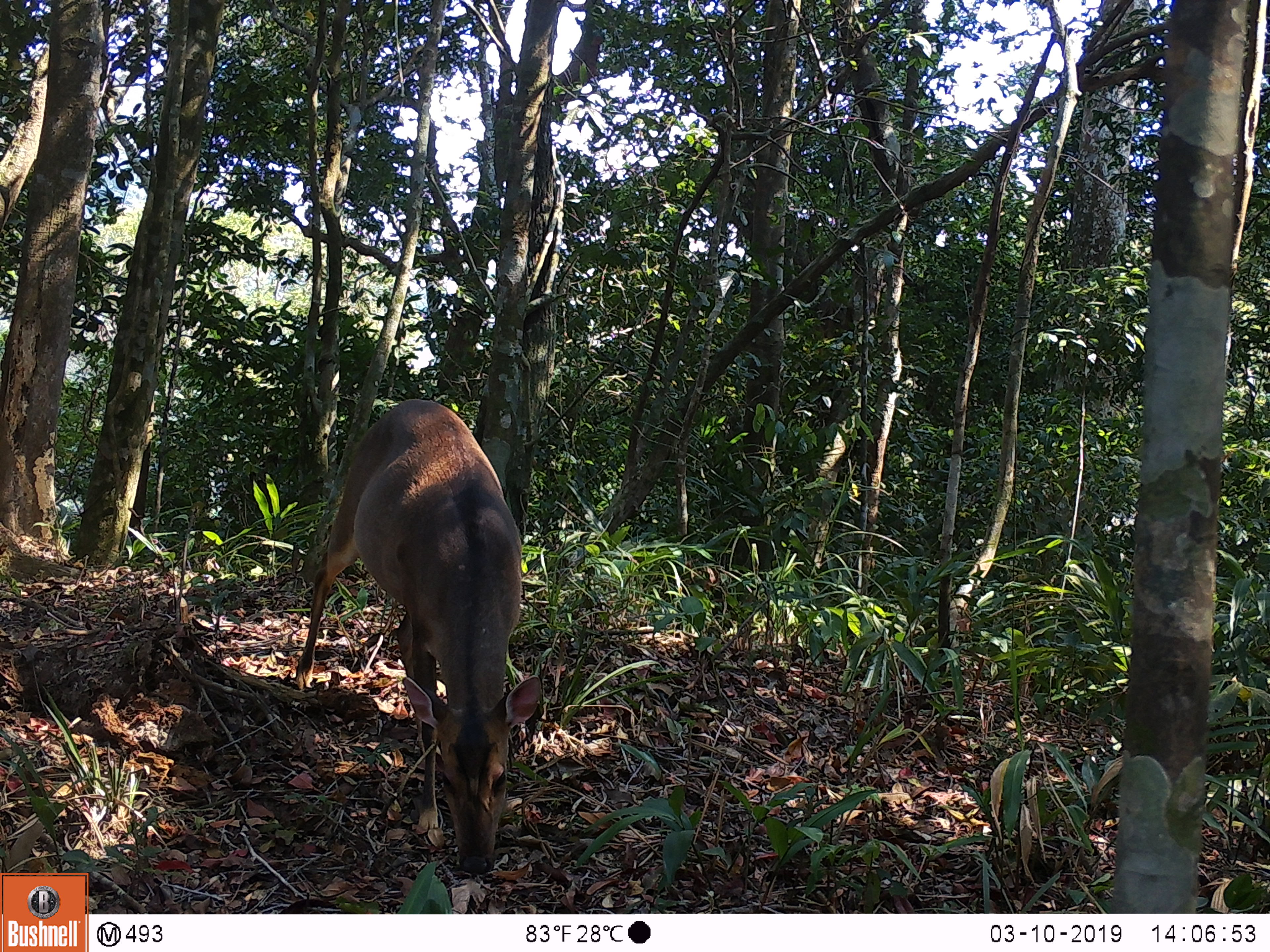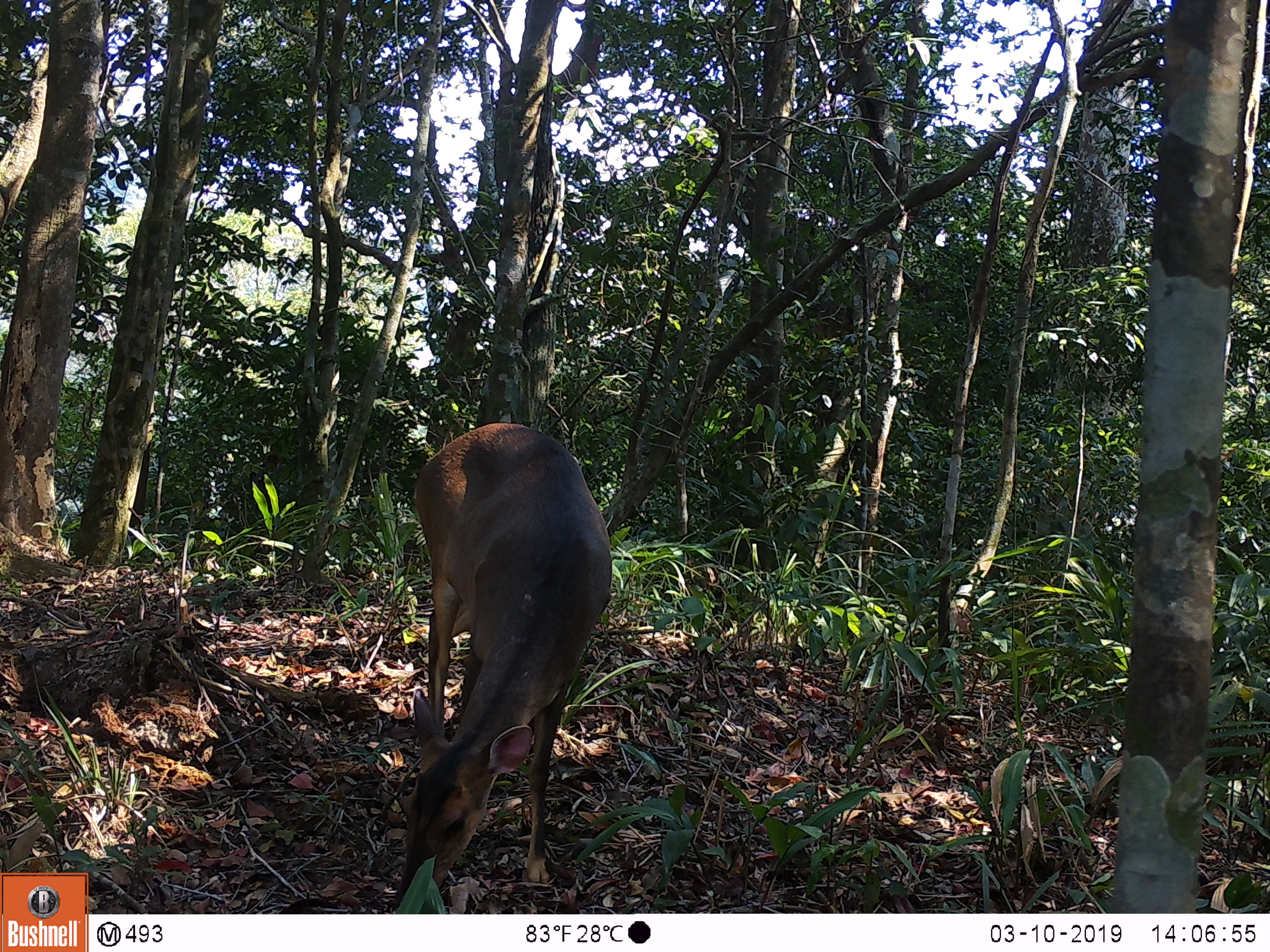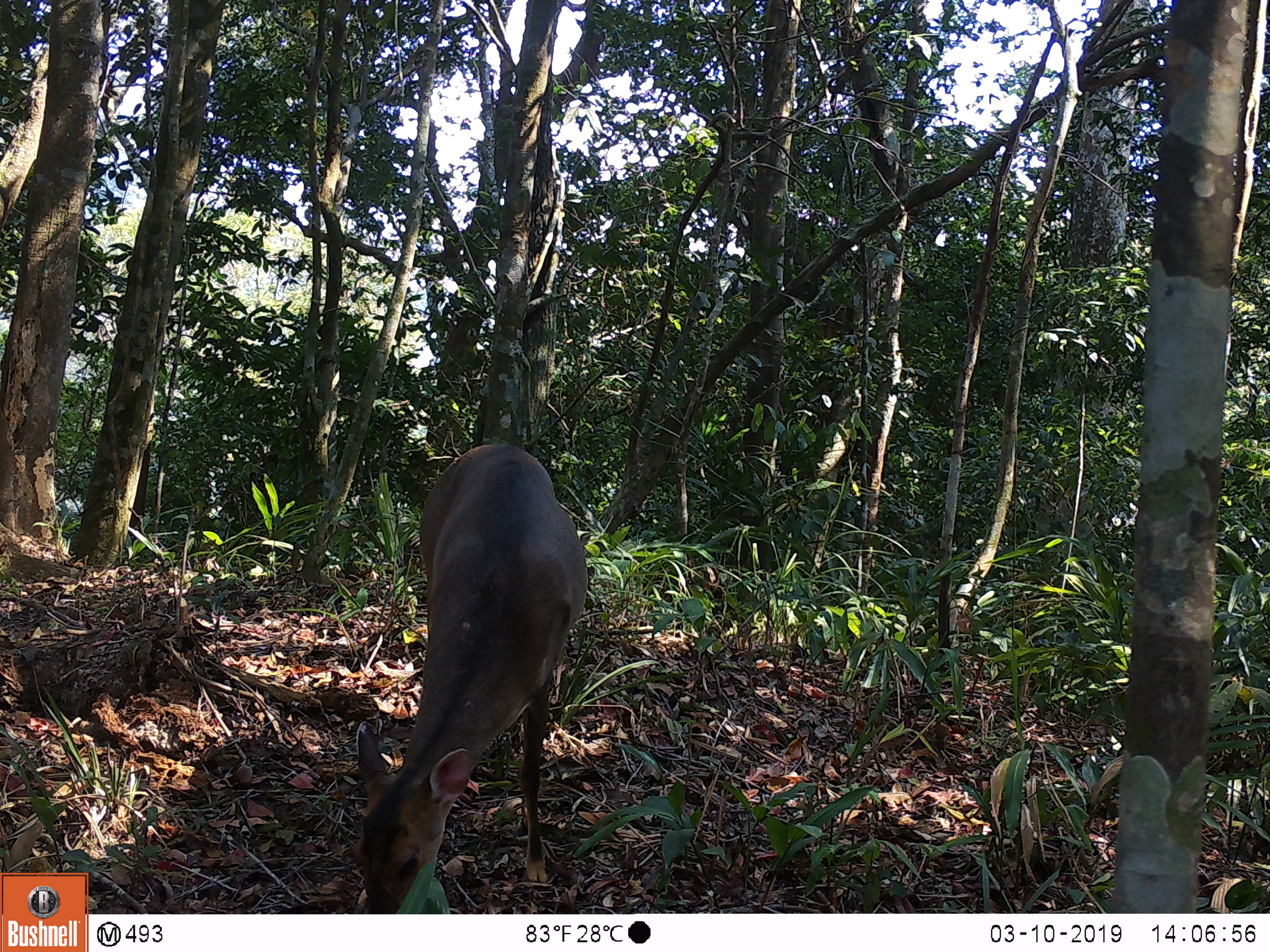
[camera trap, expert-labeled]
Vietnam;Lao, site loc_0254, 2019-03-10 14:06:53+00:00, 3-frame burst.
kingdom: Animalia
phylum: Chordata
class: Mammalia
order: Artiodactyla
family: Cervidae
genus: Muntiacus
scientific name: Muntiacus vuquangensis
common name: large-antlered muntjac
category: large antlered muntjac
Large antlered muntjac (large-antlered muntjac) (Muntiacus vuquangensis). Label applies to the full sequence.